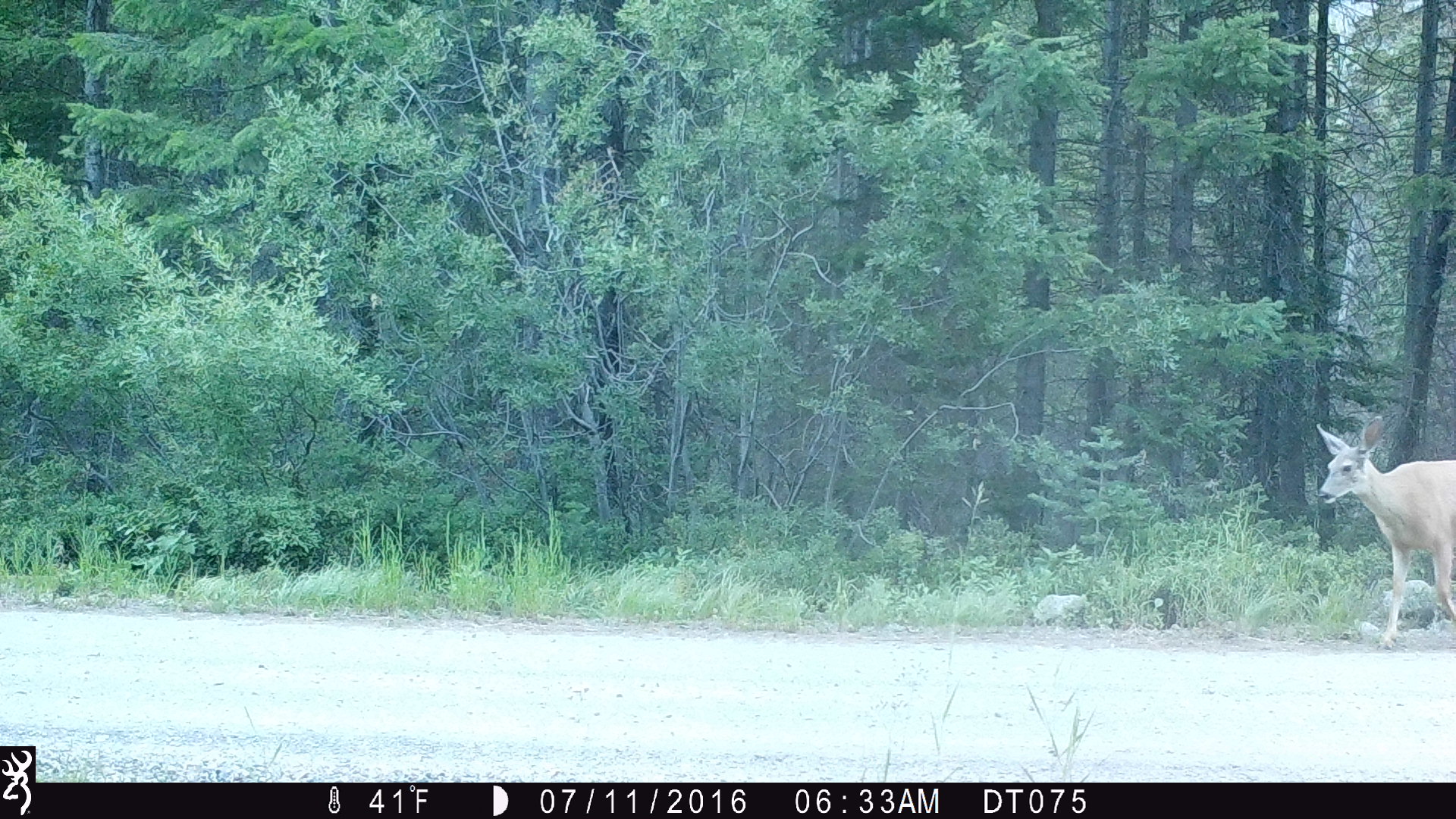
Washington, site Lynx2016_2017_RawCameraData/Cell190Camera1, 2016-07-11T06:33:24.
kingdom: Animalia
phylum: Chordata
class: Mammalia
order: Artiodactyla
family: Cervidae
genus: Odocoileus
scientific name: Odocoileus hemionus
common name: mule deer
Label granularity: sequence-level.